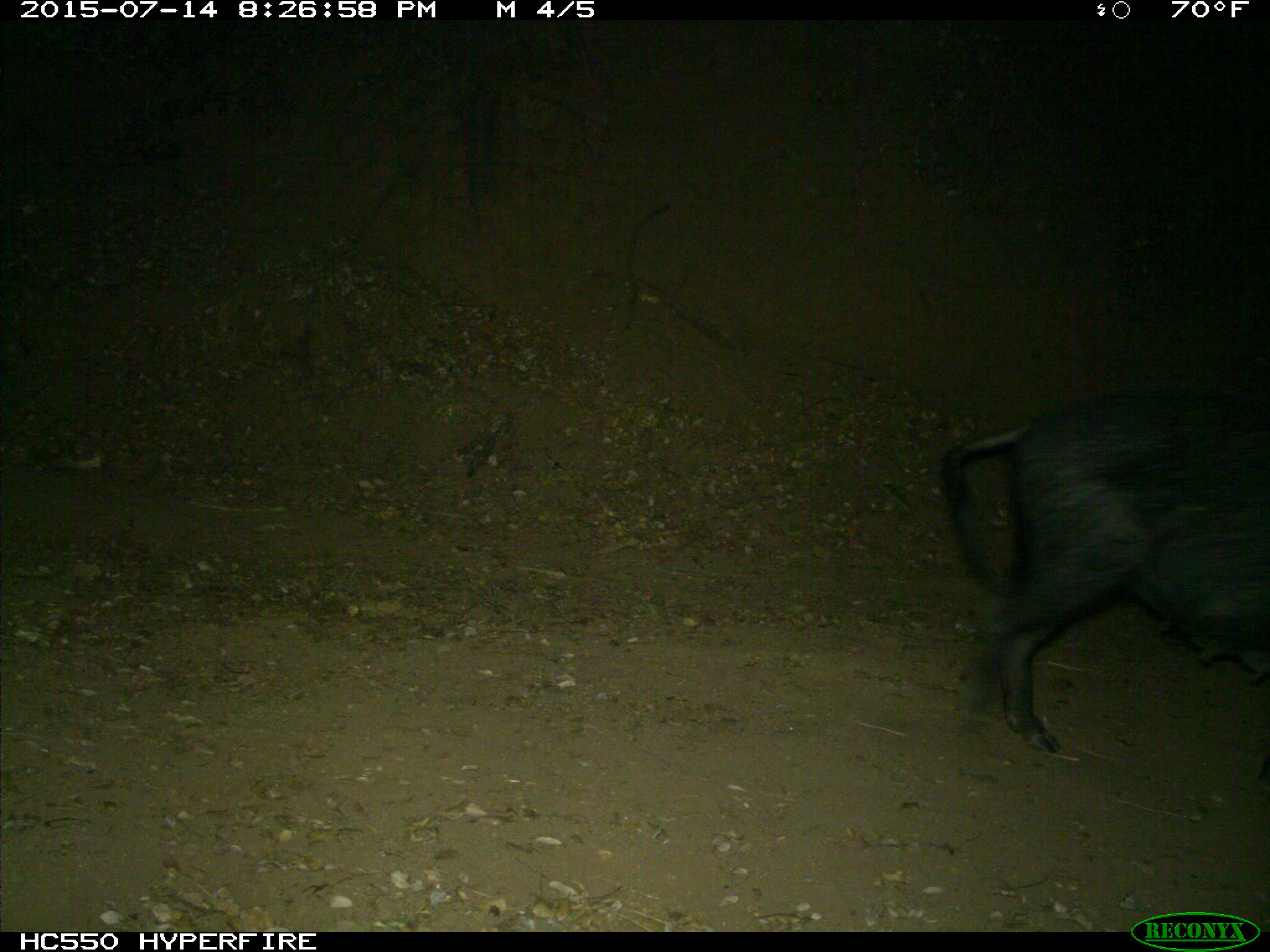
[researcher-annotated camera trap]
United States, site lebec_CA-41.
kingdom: Animalia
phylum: Chordata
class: Mammalia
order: Artiodactyla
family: Suidae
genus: Sus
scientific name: Sus scrofa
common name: wild boar